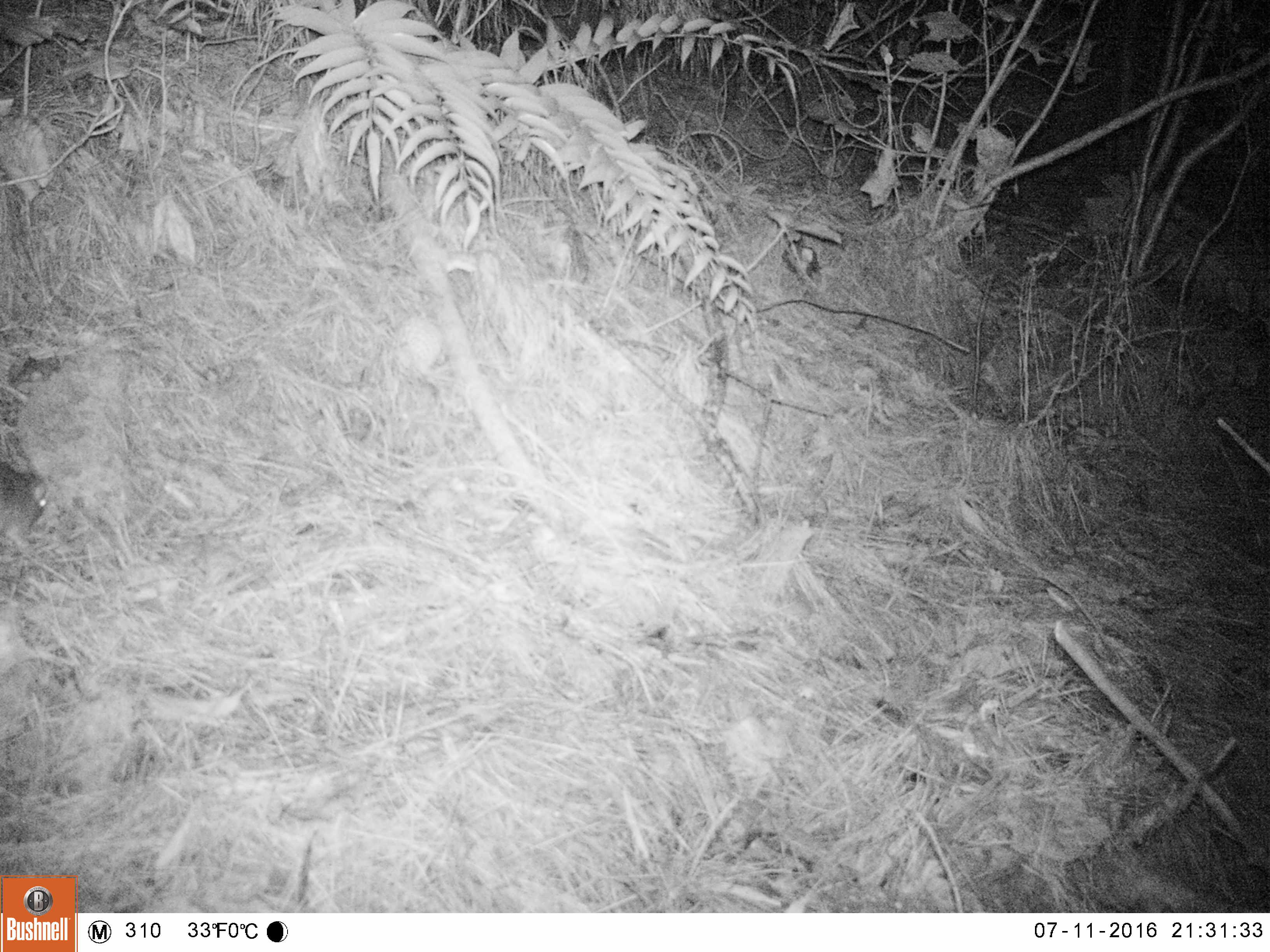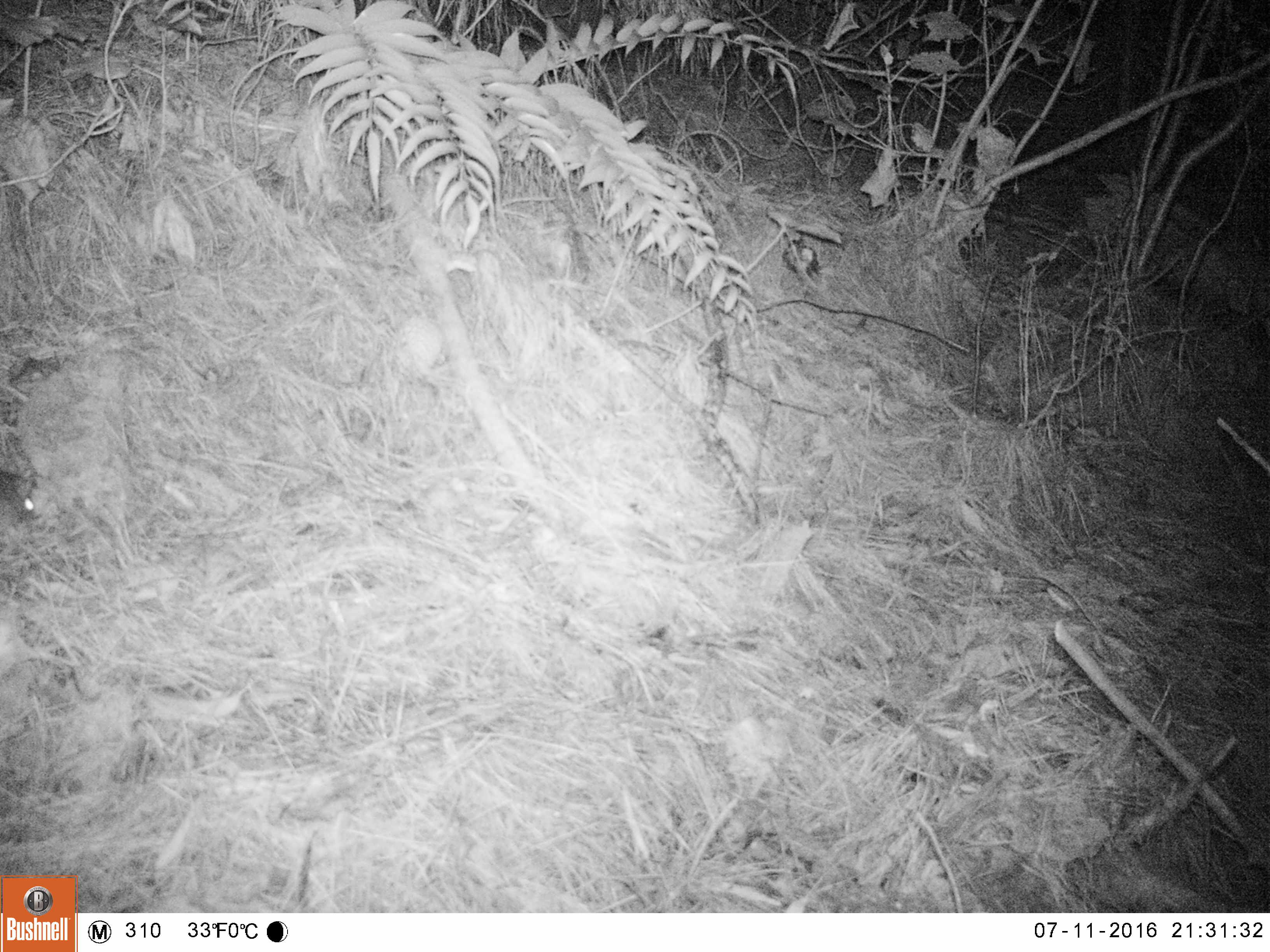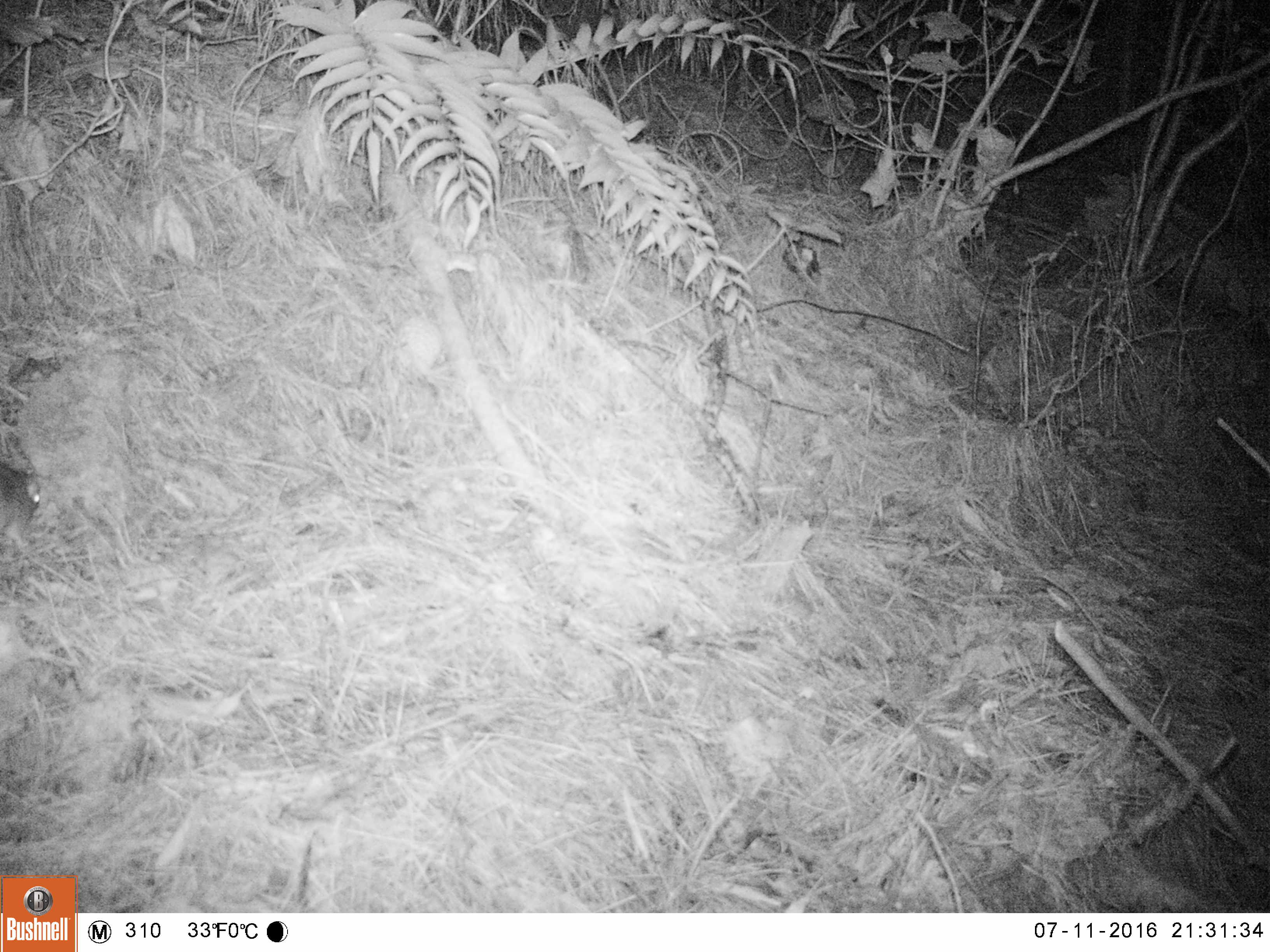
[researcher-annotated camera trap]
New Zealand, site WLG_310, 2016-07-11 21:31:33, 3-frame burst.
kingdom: Animalia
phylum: Chordata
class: Mammalia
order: Rodentia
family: Muridae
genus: Rattus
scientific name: Rattus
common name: rat